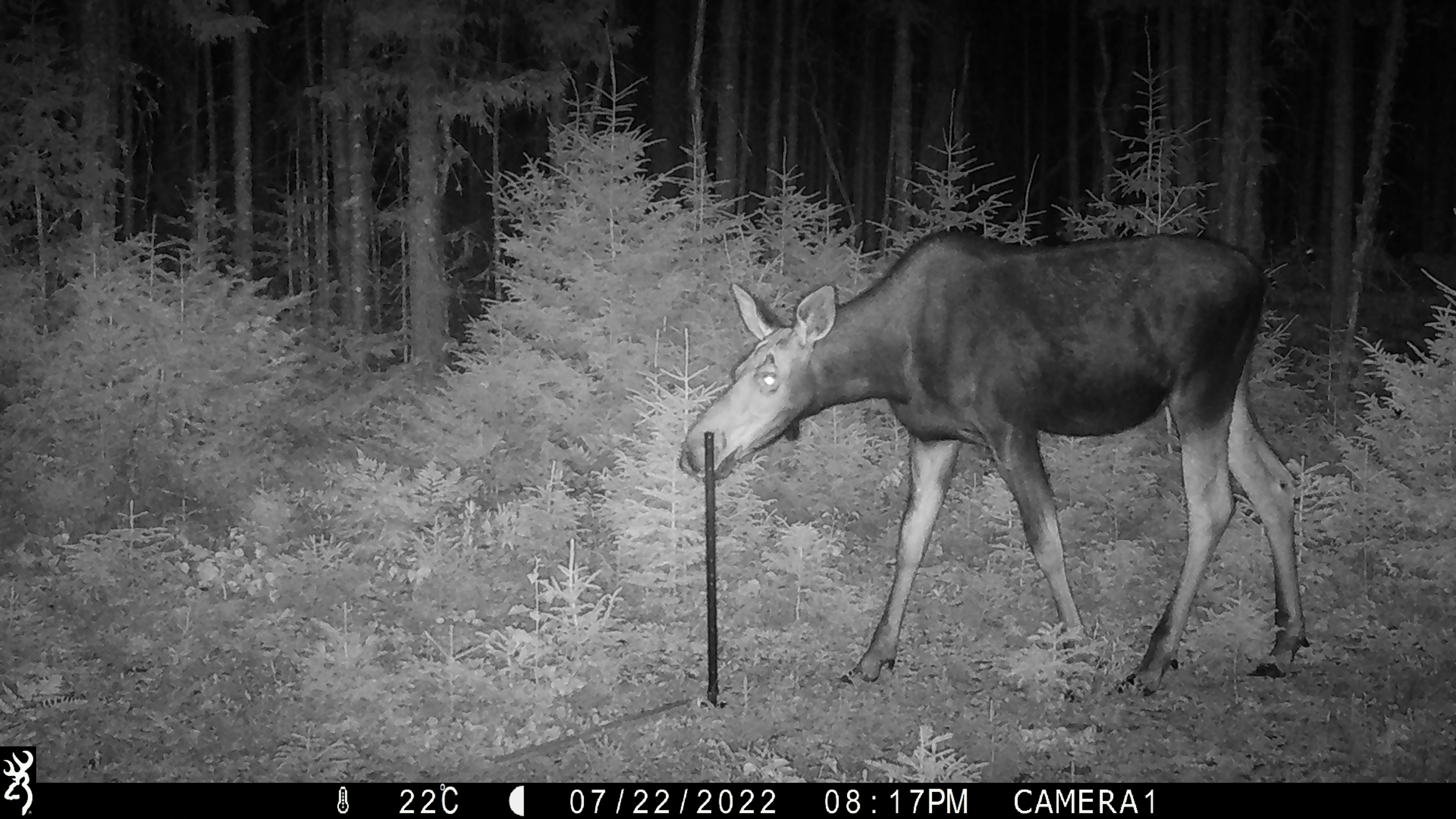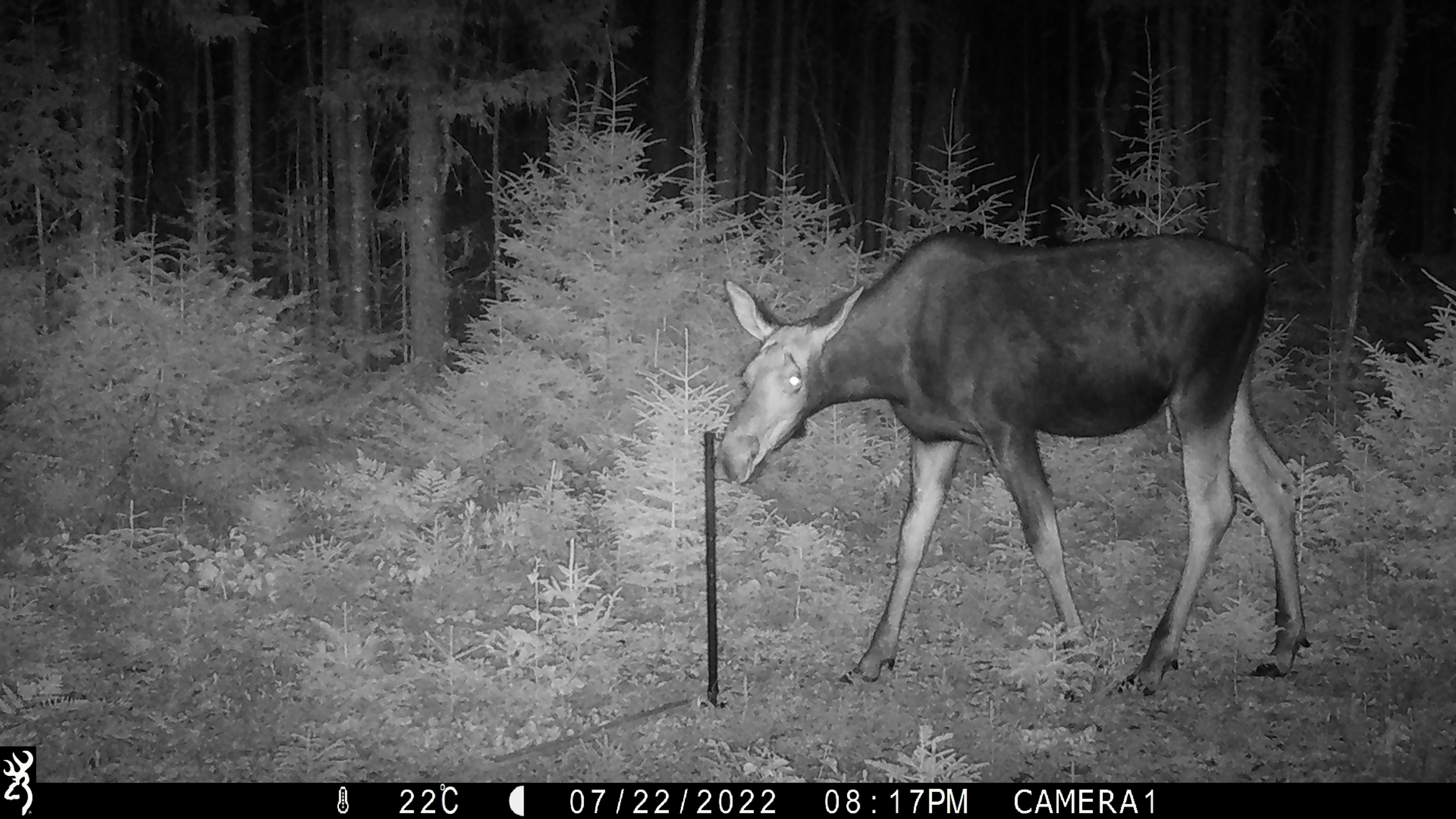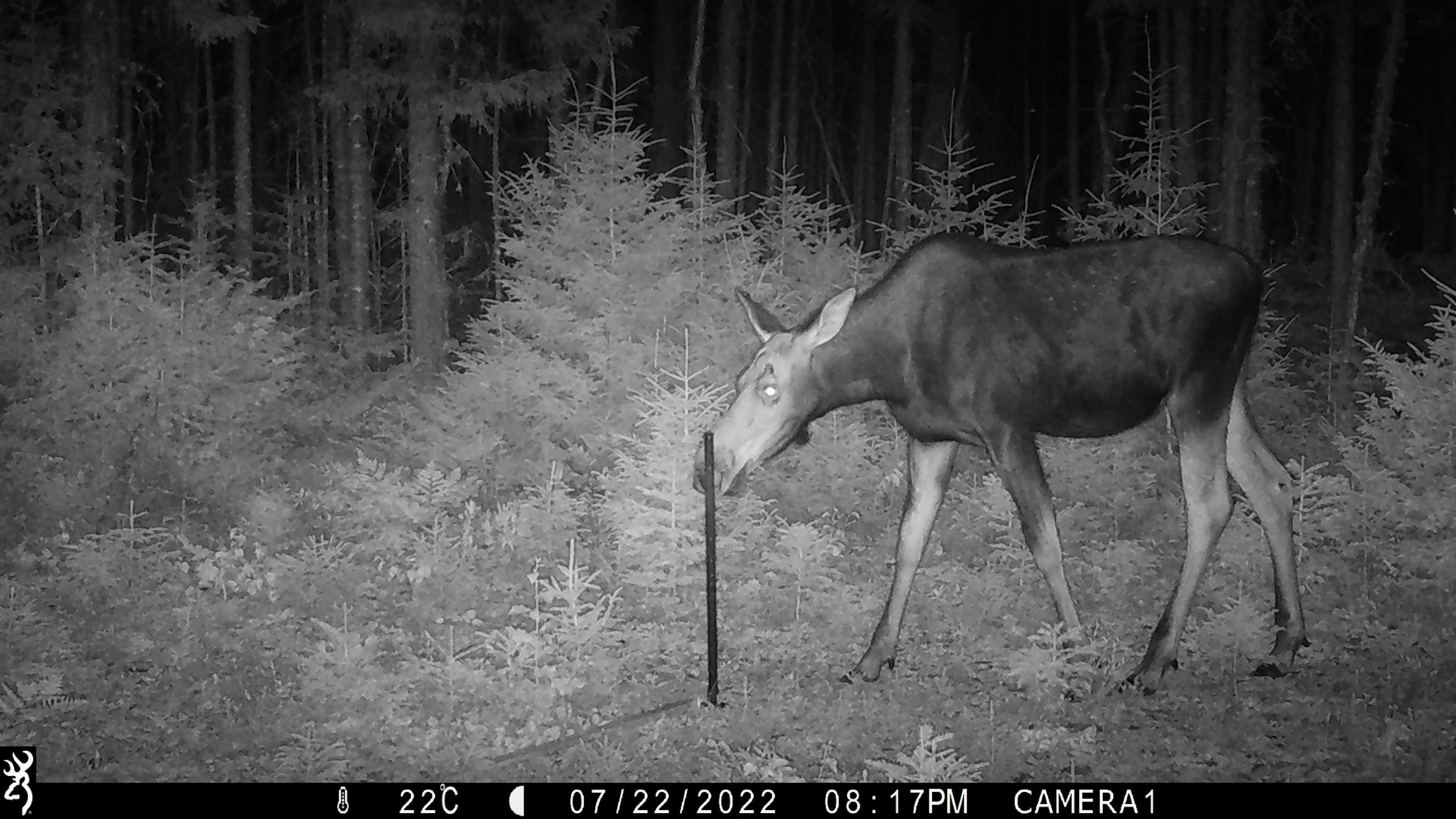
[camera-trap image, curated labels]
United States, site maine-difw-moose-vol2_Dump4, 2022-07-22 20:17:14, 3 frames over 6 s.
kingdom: Animalia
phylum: Chordata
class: Mammalia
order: Artiodactyla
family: Cervidae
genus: Alces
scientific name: Alces alces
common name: moose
Moose (Alces alces).